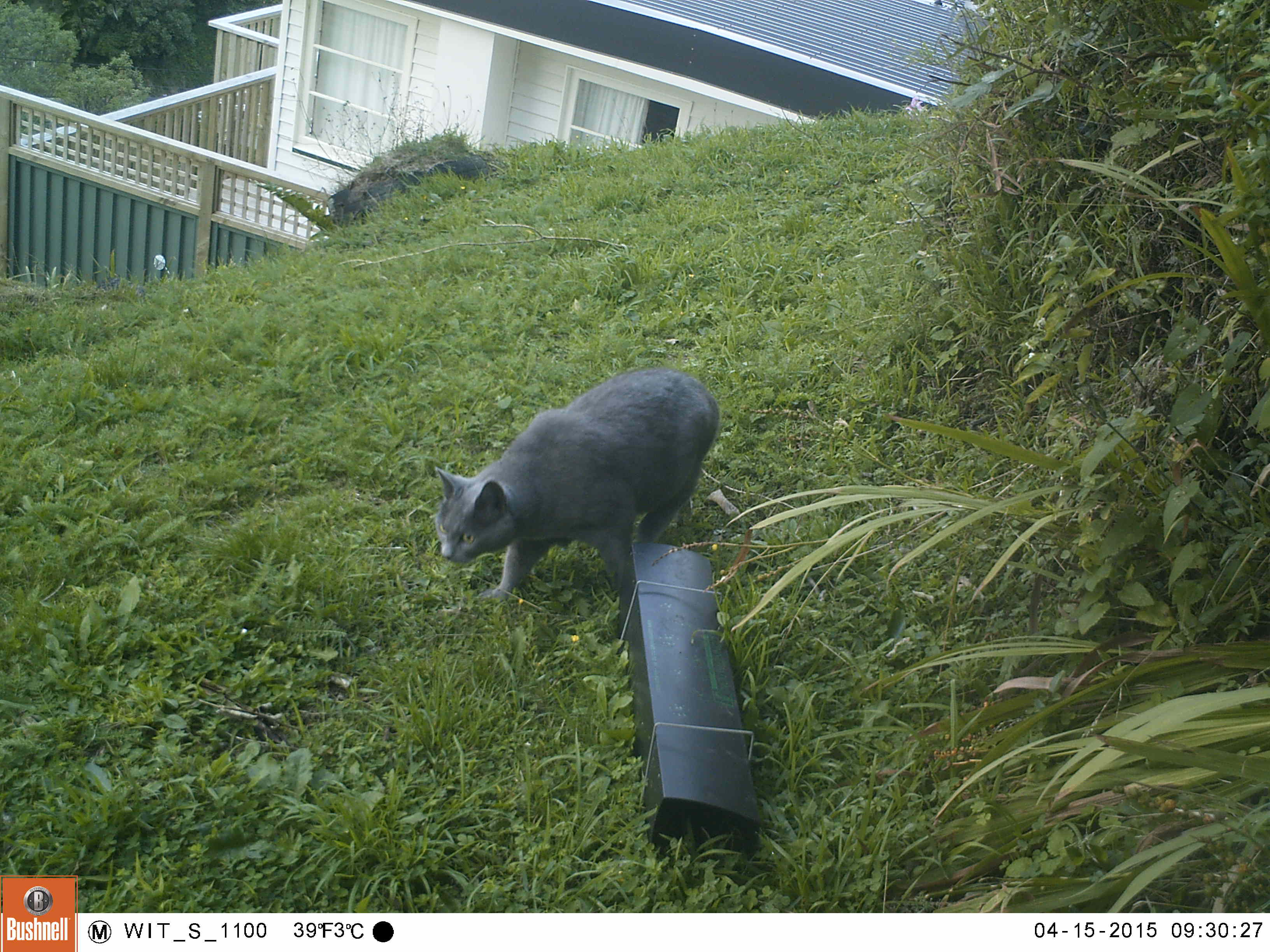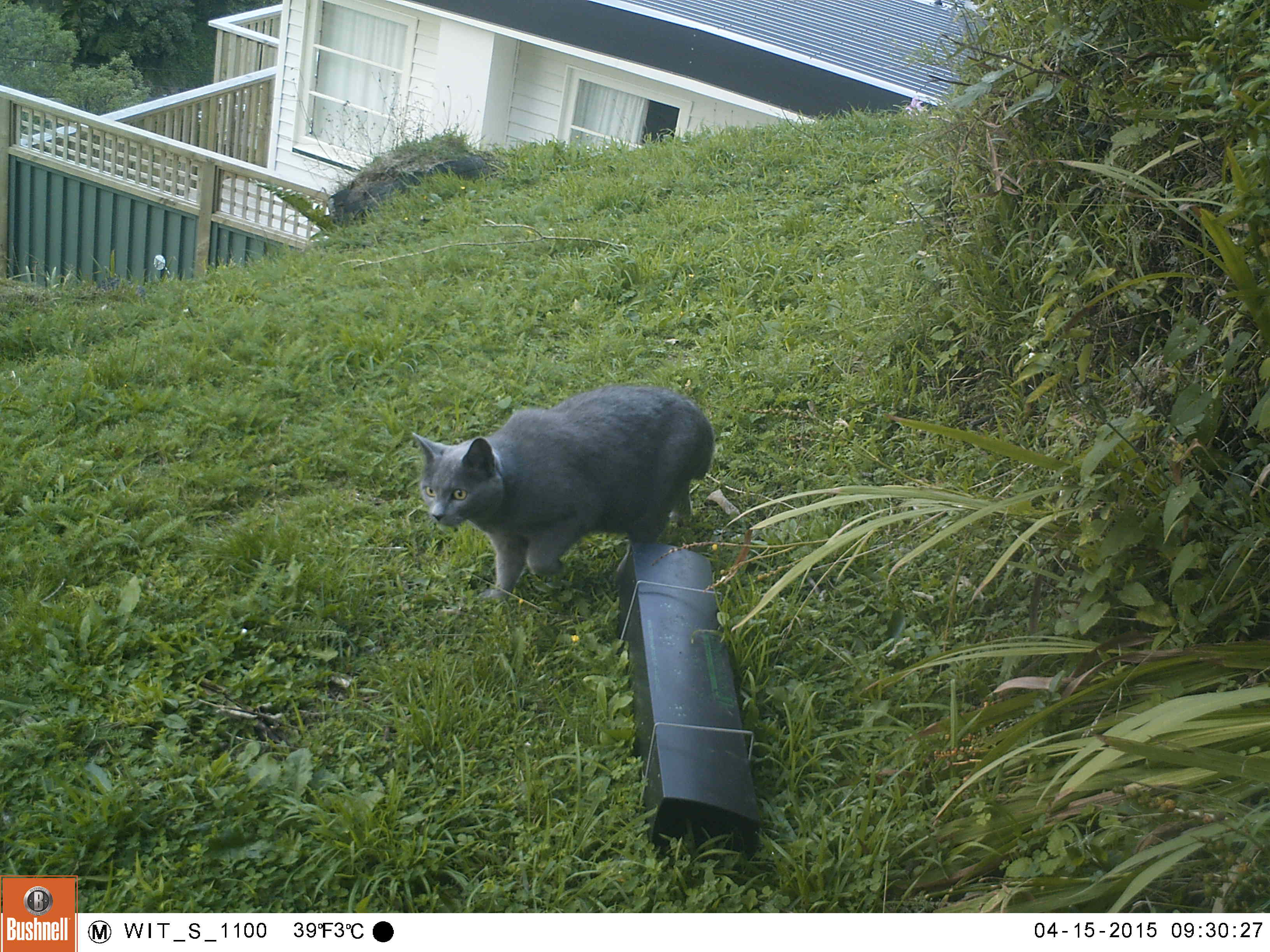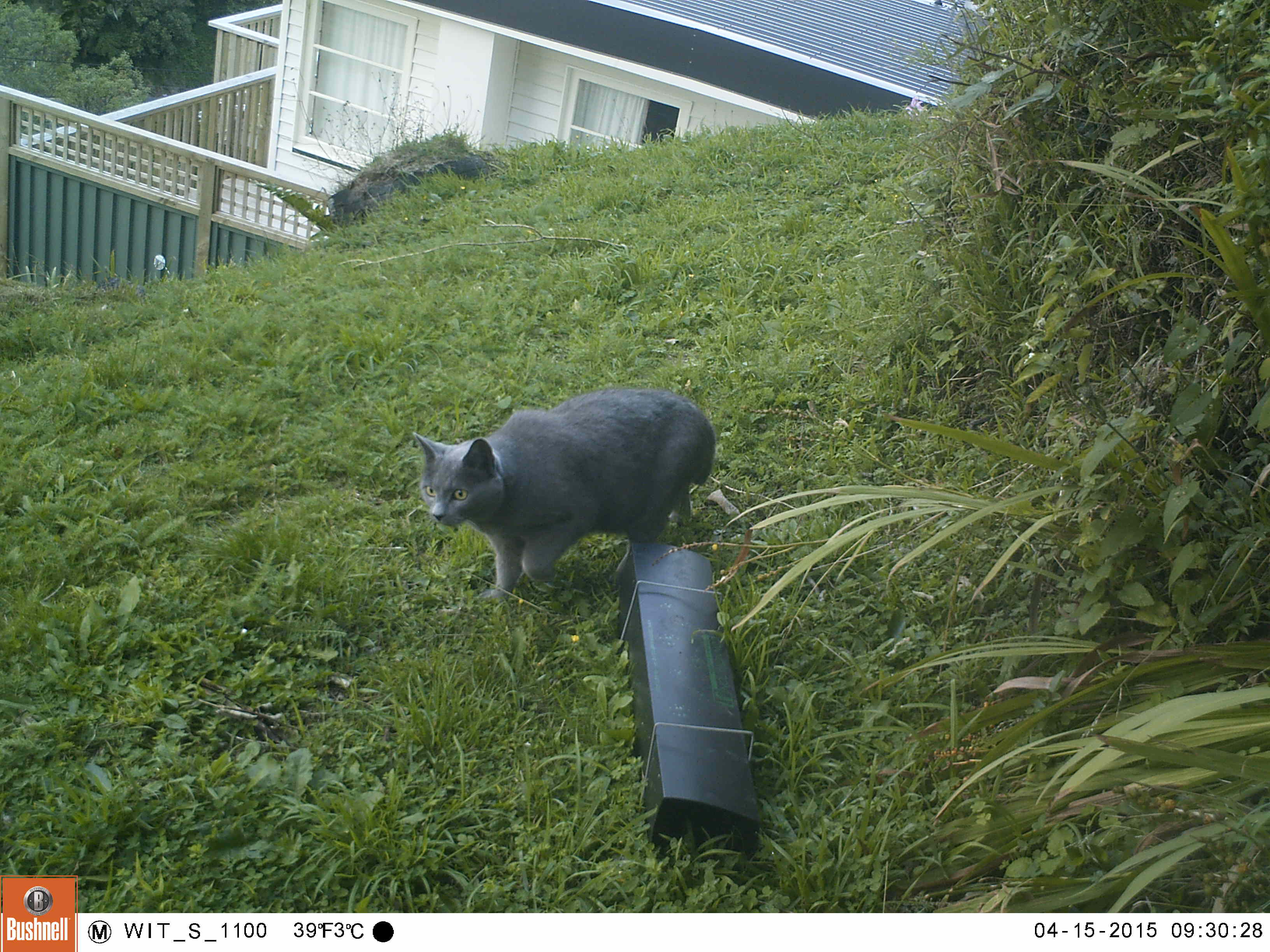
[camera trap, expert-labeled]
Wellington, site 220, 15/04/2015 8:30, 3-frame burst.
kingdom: Animalia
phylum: Chordata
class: Mammalia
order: Carnivora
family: Felidae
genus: Felis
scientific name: Felis catus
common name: cat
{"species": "cat (Felis catus)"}